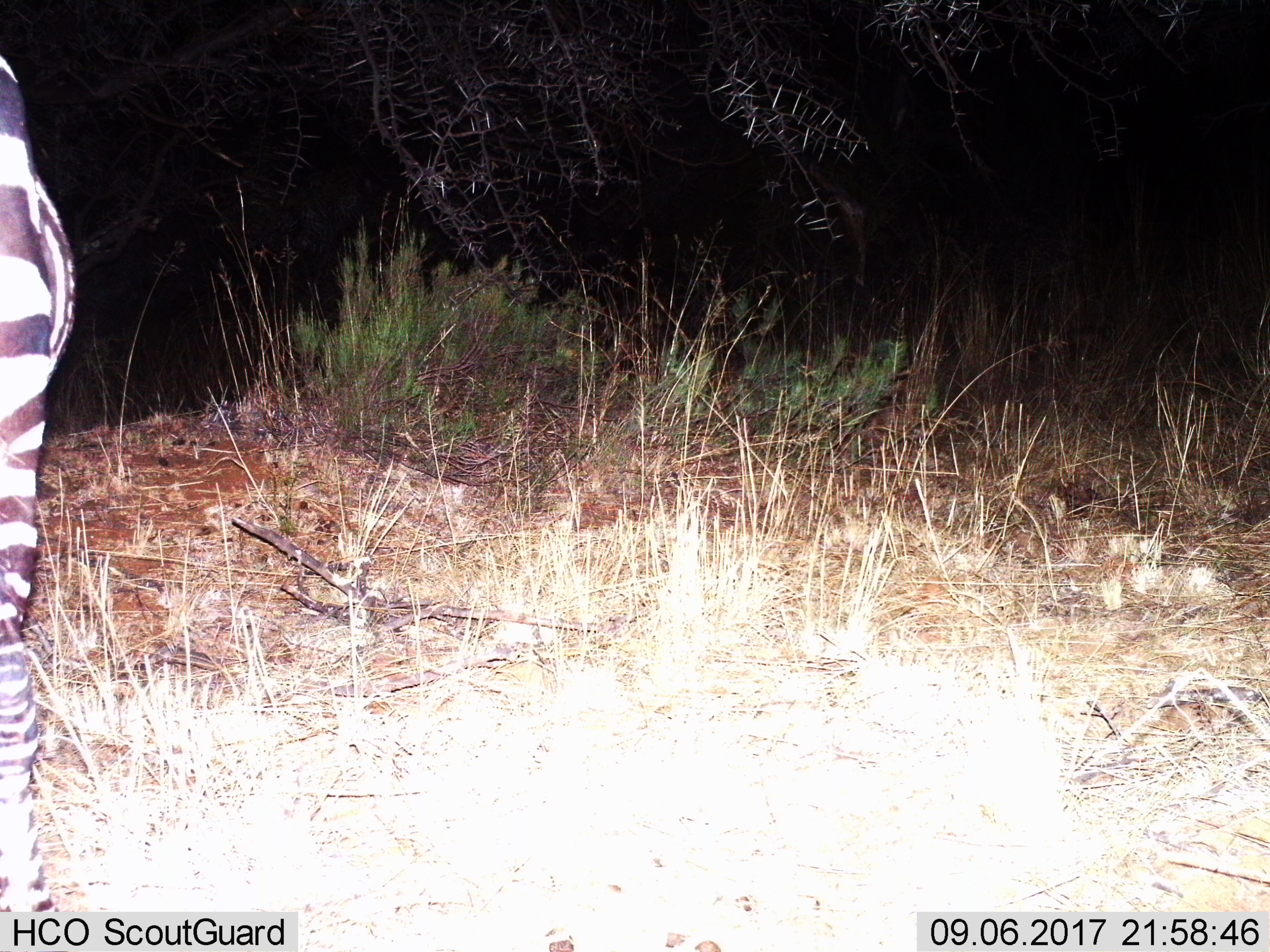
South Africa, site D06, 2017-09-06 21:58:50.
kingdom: Animalia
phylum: Chordata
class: Mammalia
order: Perissodactyla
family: Equidae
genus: Equus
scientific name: Equus zebra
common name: mountain zebra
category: zebramountain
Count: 1.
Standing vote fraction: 56%.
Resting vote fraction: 11%.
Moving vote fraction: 33%.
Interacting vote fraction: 0%.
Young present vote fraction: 0%.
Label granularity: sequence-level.